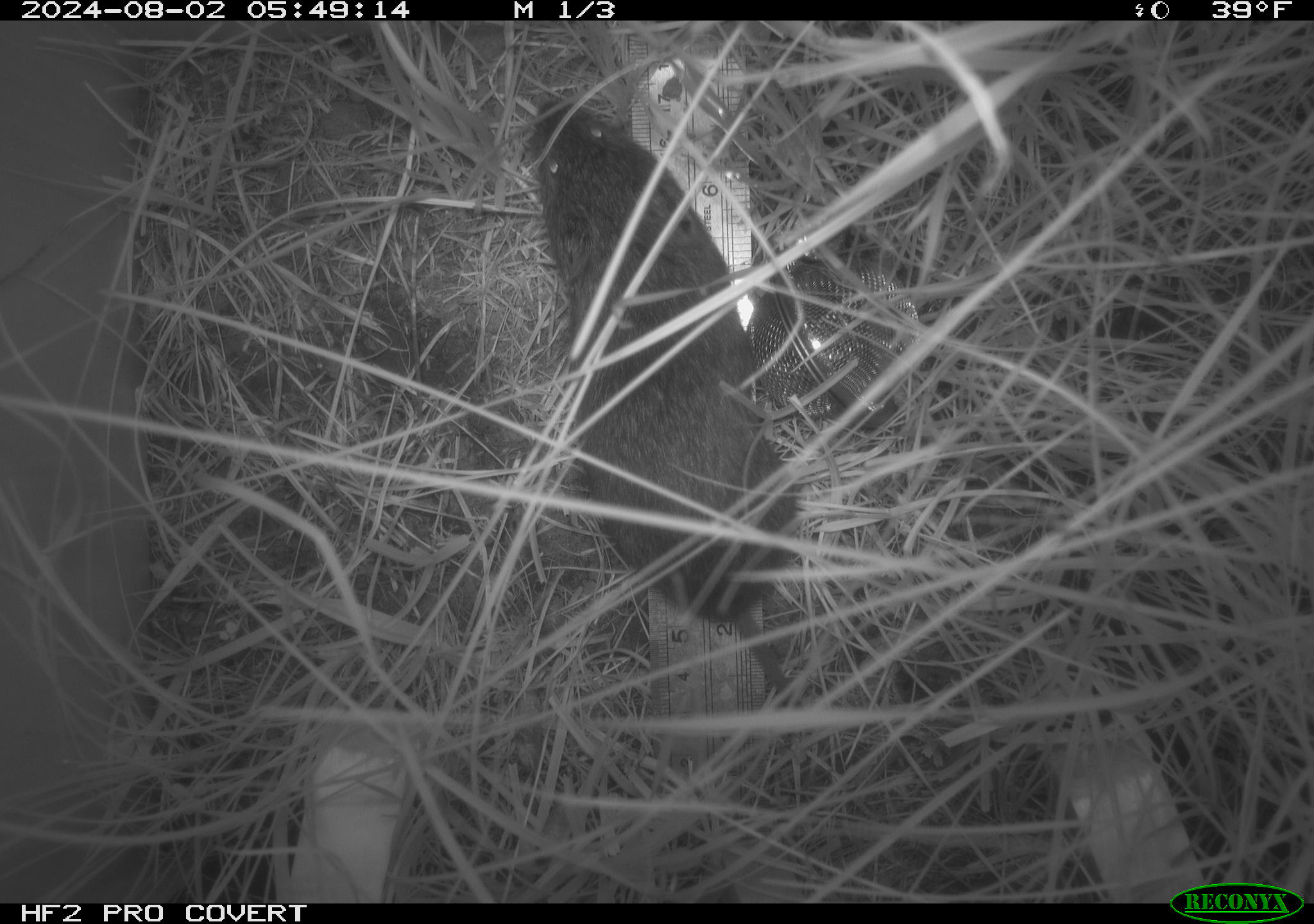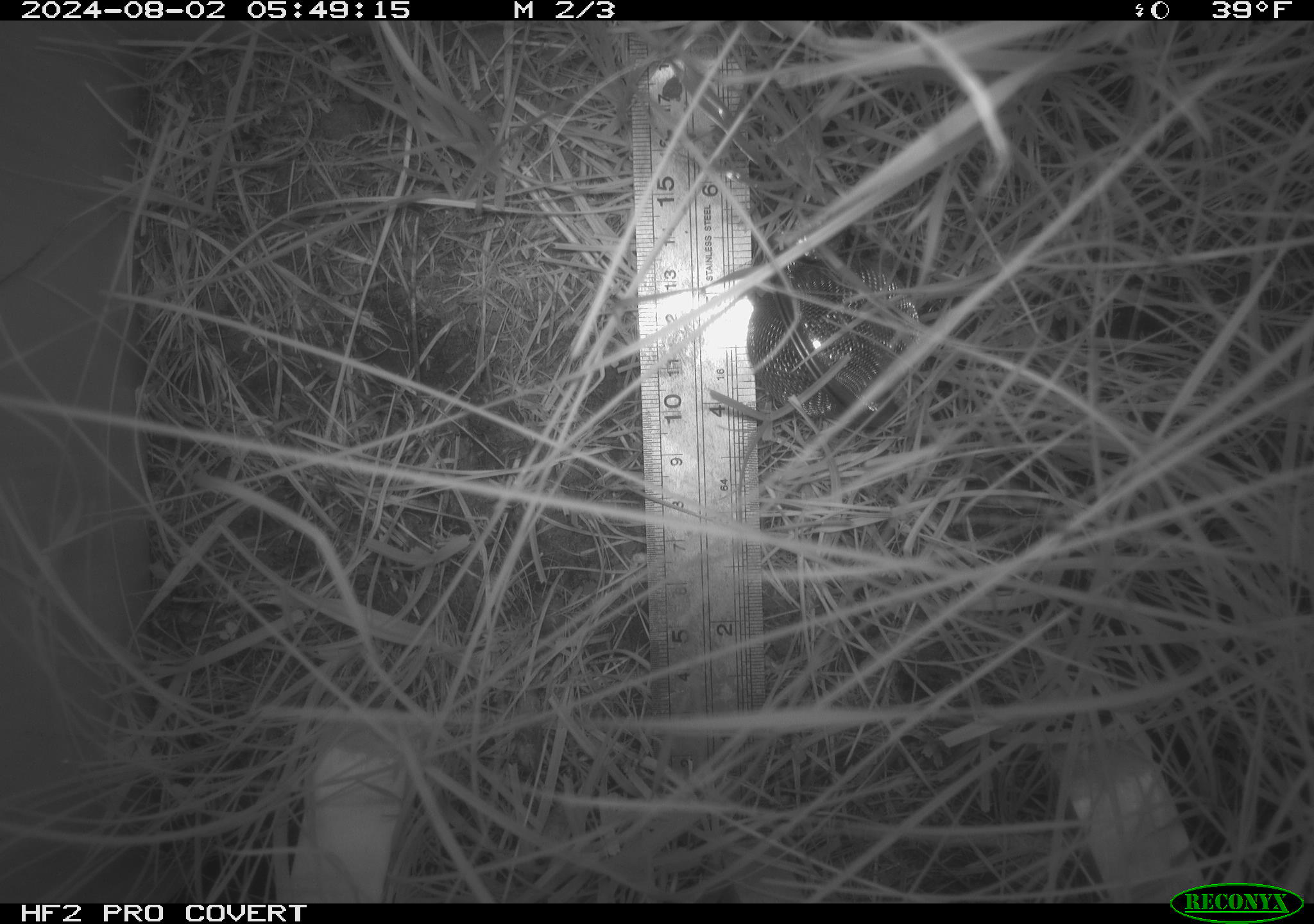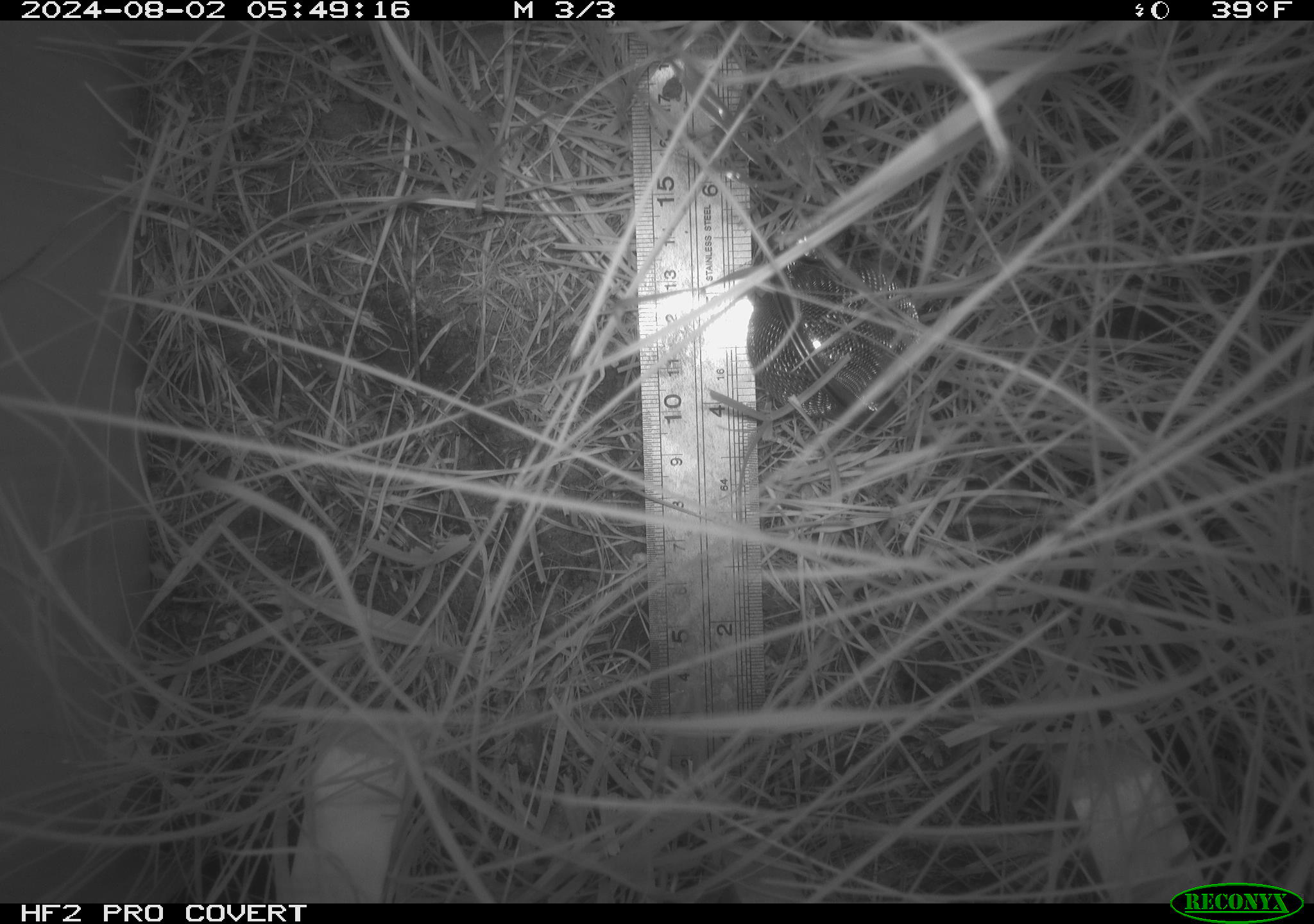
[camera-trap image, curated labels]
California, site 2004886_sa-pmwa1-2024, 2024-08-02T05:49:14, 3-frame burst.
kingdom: Animalia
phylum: Chordata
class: Mammalia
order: Rodentia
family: Cricetidae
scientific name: Arvicolinae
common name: voles, lemmings, and muskrats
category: arvicolinae subfamily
Arvicolinae subfamily (voles, lemmings, and muskrats) (Arvicolinae).